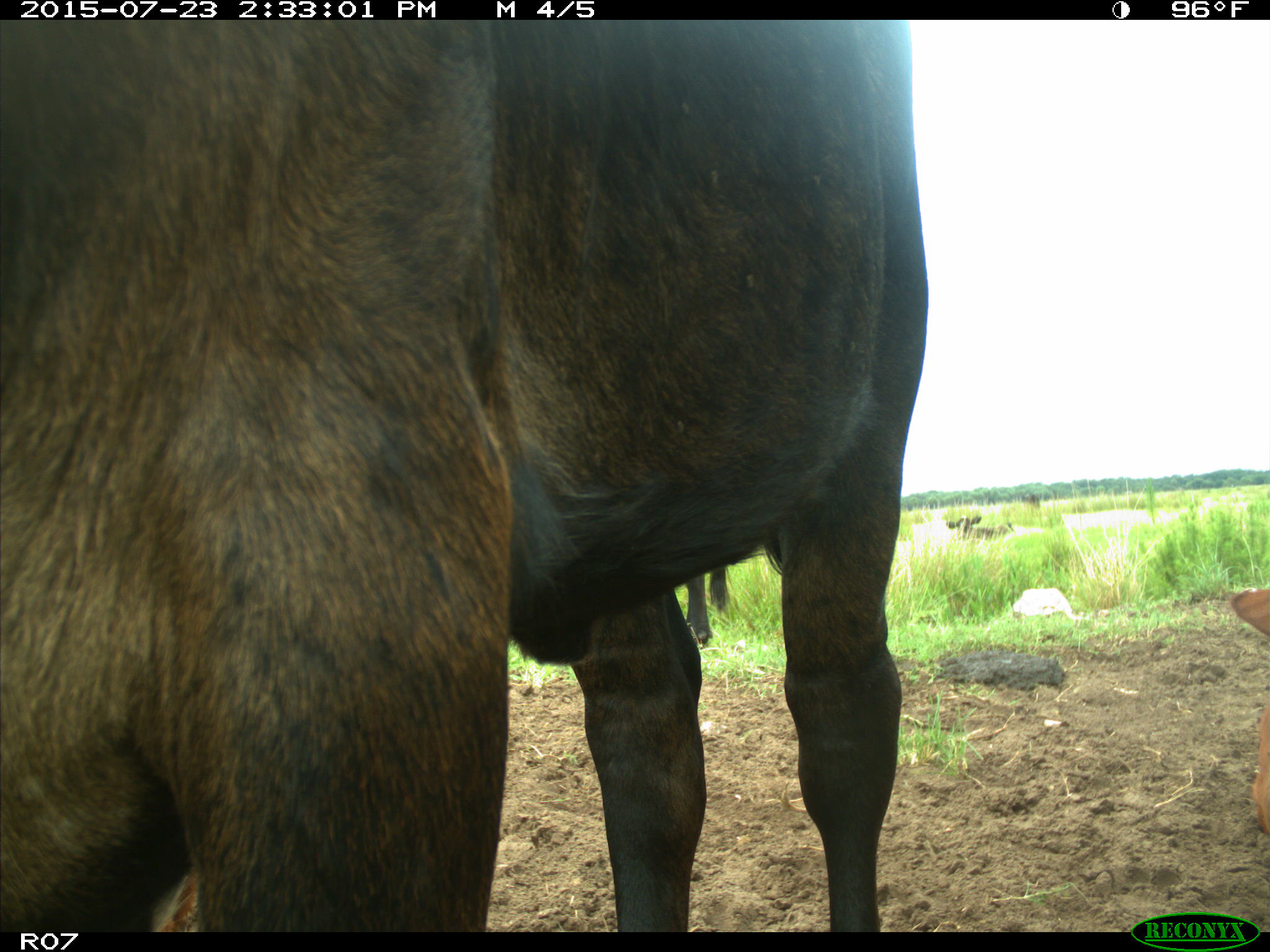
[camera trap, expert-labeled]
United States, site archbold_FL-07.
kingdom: Animalia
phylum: Chordata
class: Mammalia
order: Artiodactyla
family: Bovidae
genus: Bos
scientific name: Bos taurus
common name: domestic cow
Bos taurus (domestic cow).